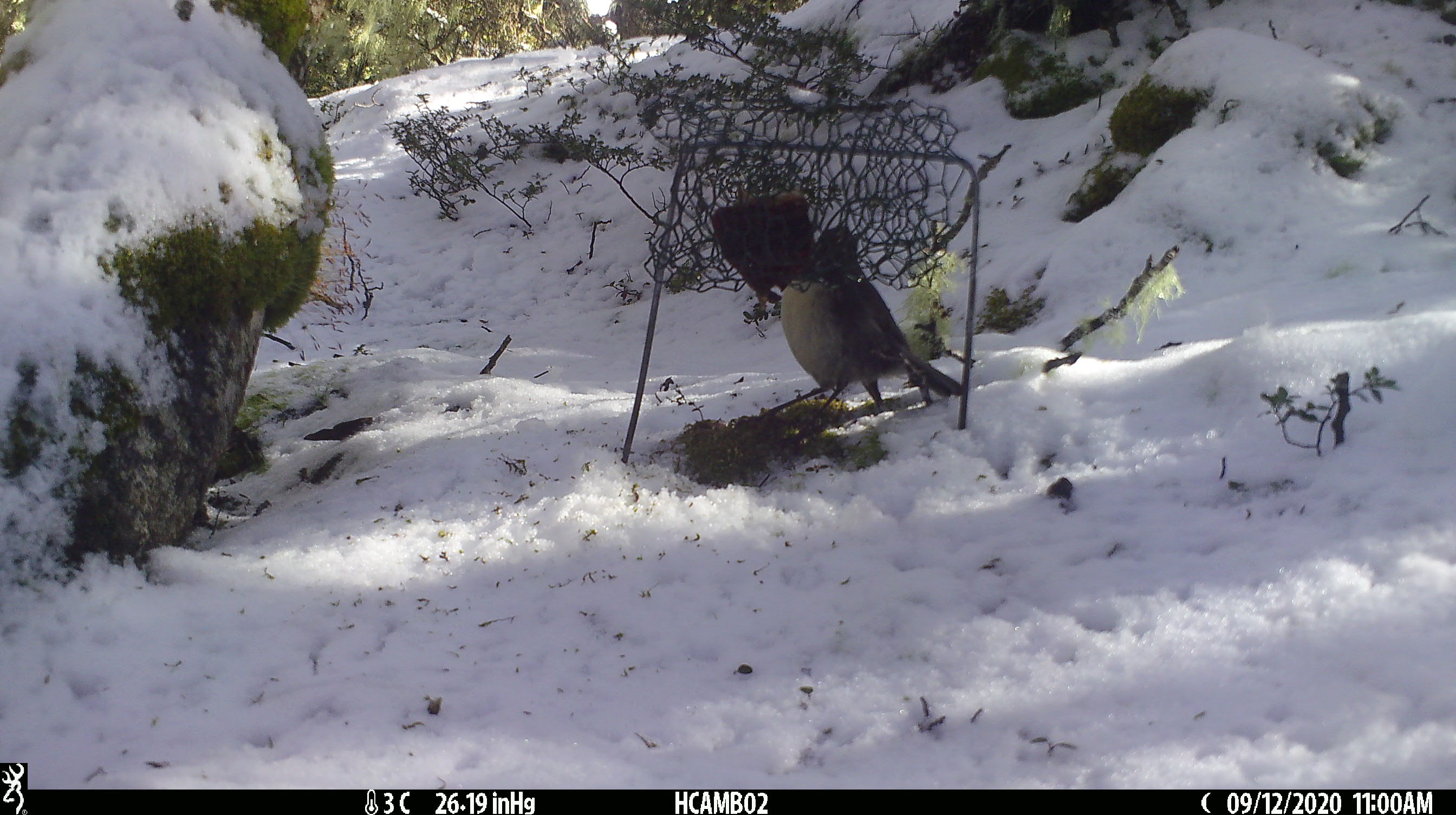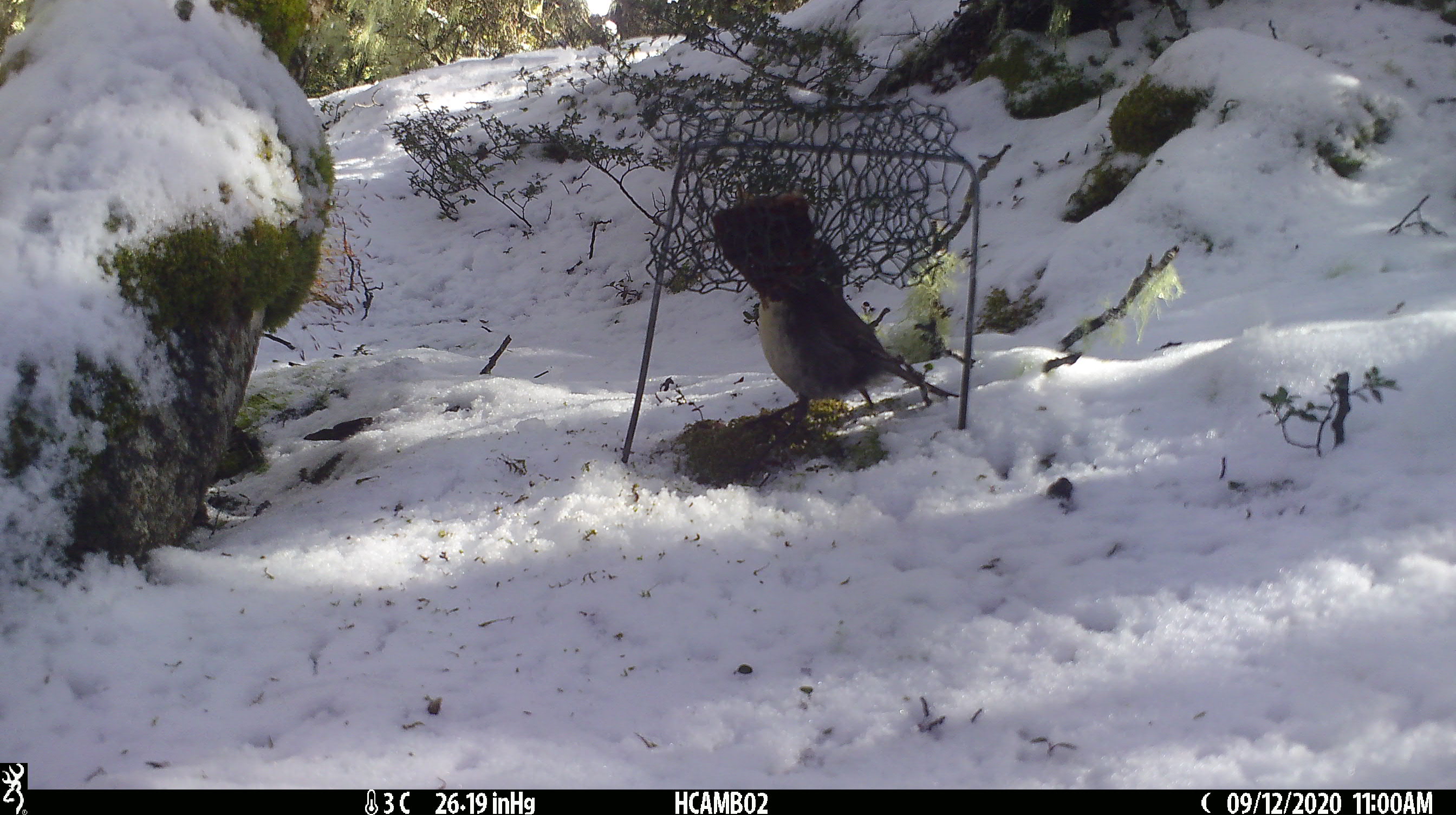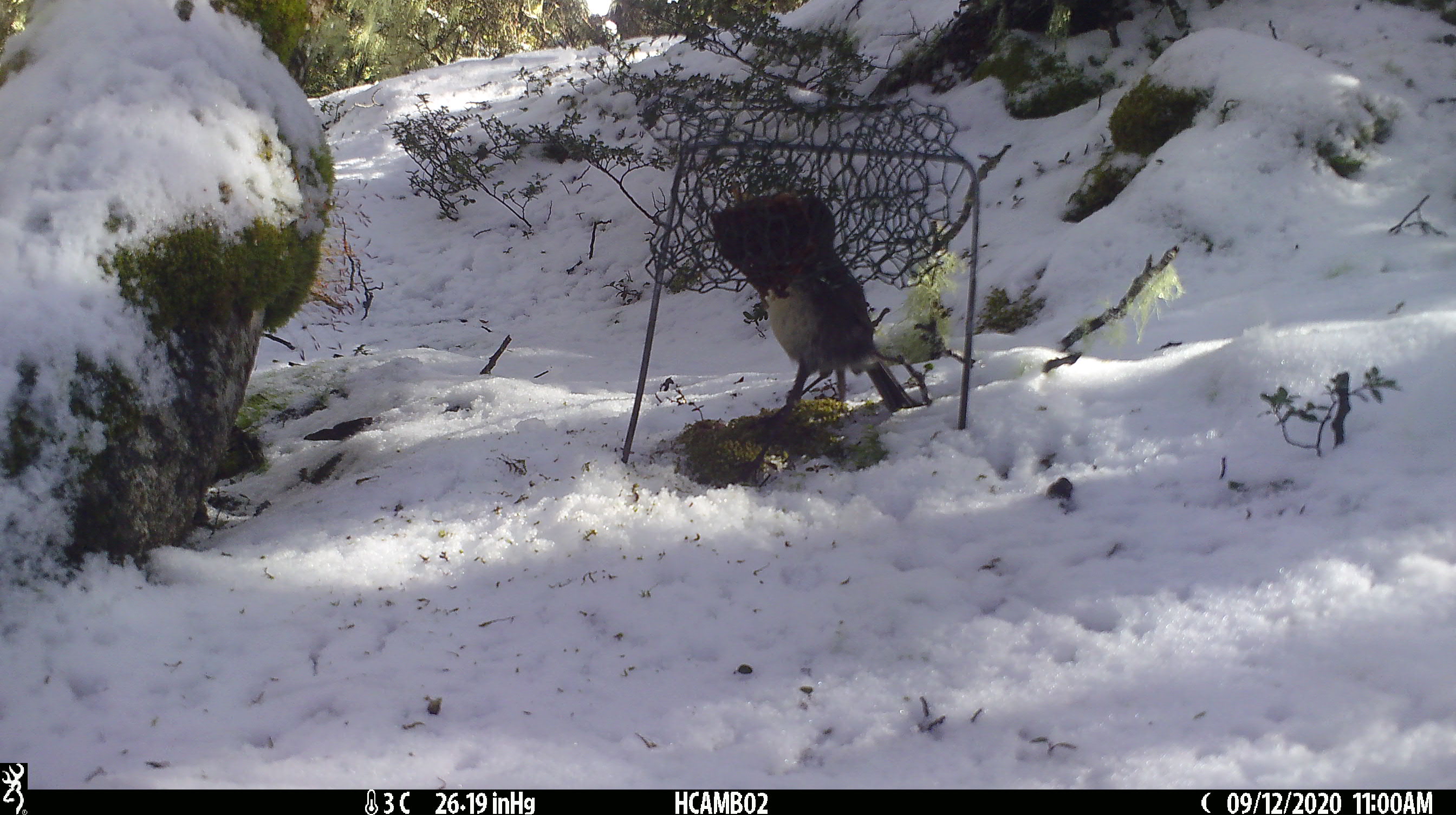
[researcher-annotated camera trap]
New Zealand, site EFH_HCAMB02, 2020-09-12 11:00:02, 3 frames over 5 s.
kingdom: Animalia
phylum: Chordata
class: Aves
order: Passeriformes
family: Petroicidae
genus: Petroica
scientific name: Petroica australis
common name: new zealand robin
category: robin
Robin (new zealand robin) (Petroica australis).